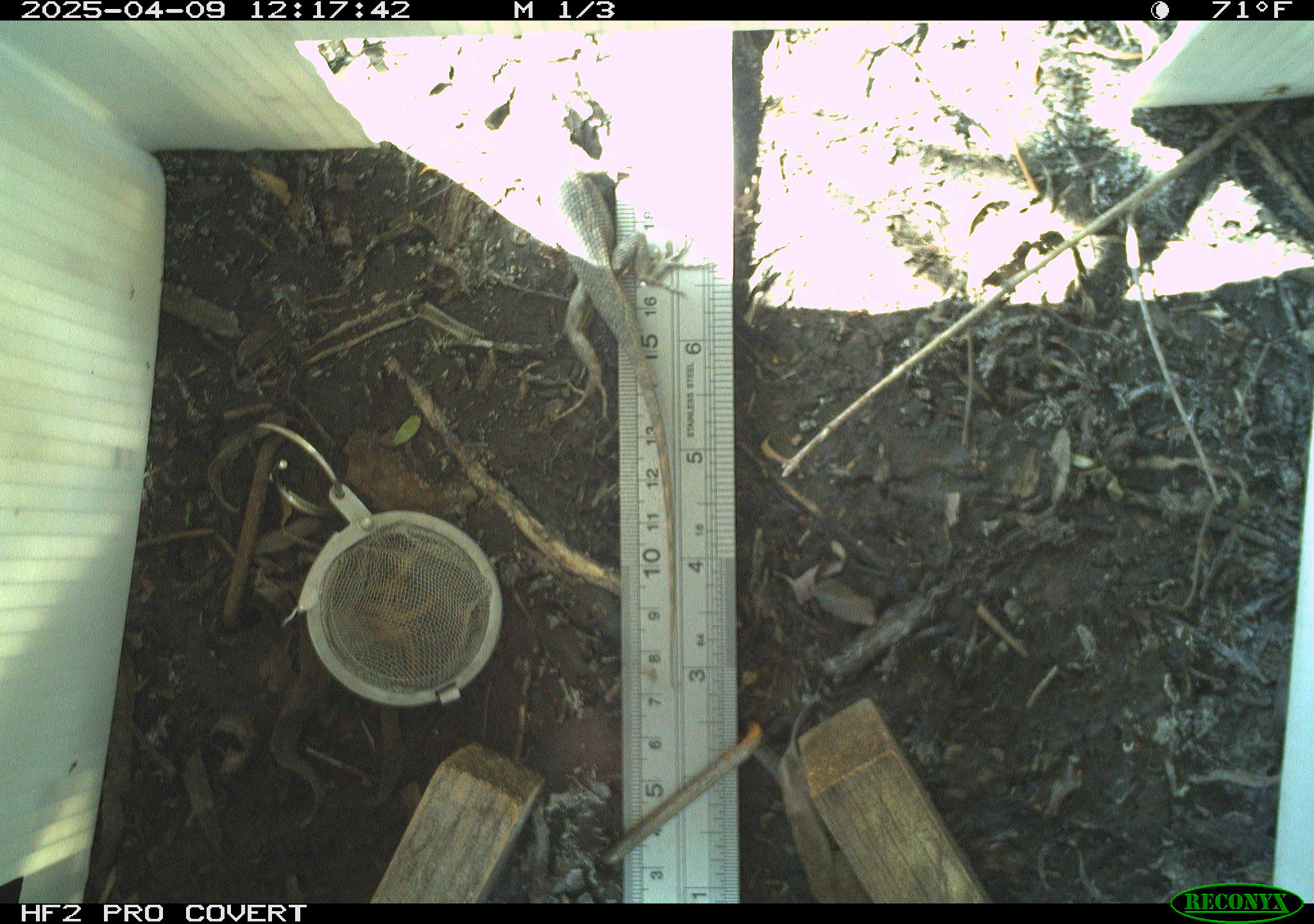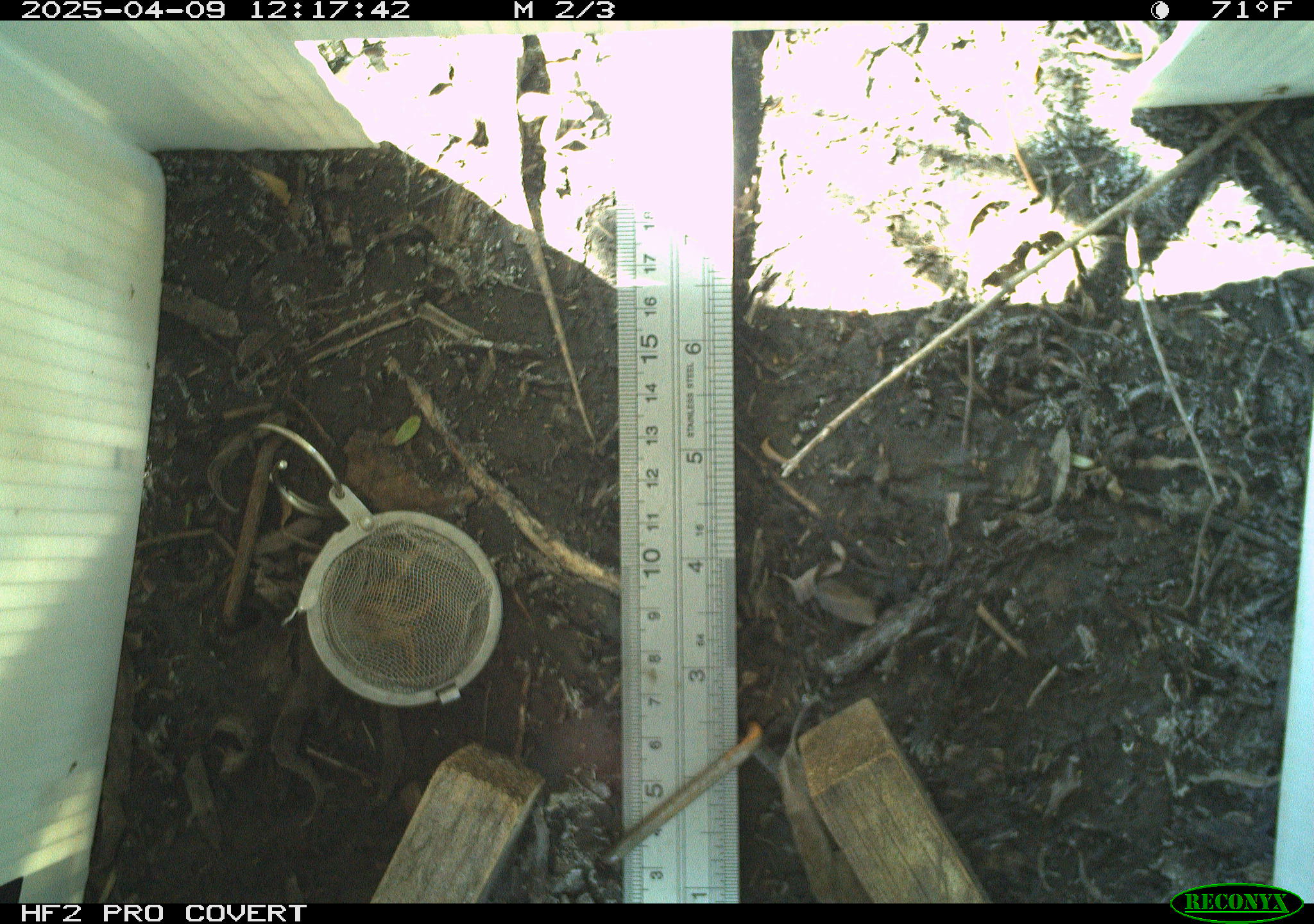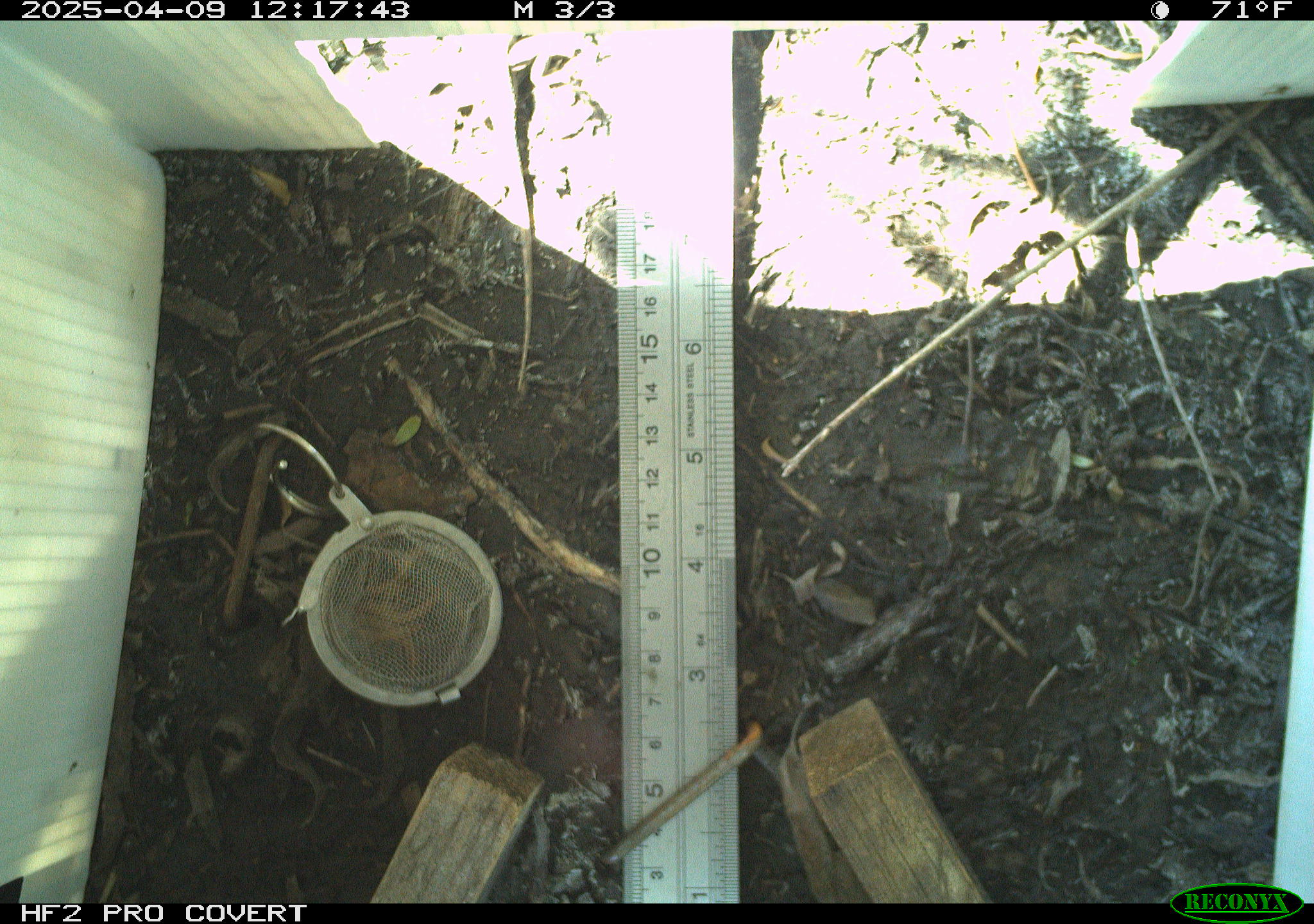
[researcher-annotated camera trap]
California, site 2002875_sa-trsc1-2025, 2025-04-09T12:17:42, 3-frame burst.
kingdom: Animalia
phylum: Chordata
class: Reptilia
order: Squamata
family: Phrynosomatidae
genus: Sceloporus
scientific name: Sceloporus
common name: spiny lizards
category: sceloporus species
Sceloporus species (spiny lizards) (Sceloporus).